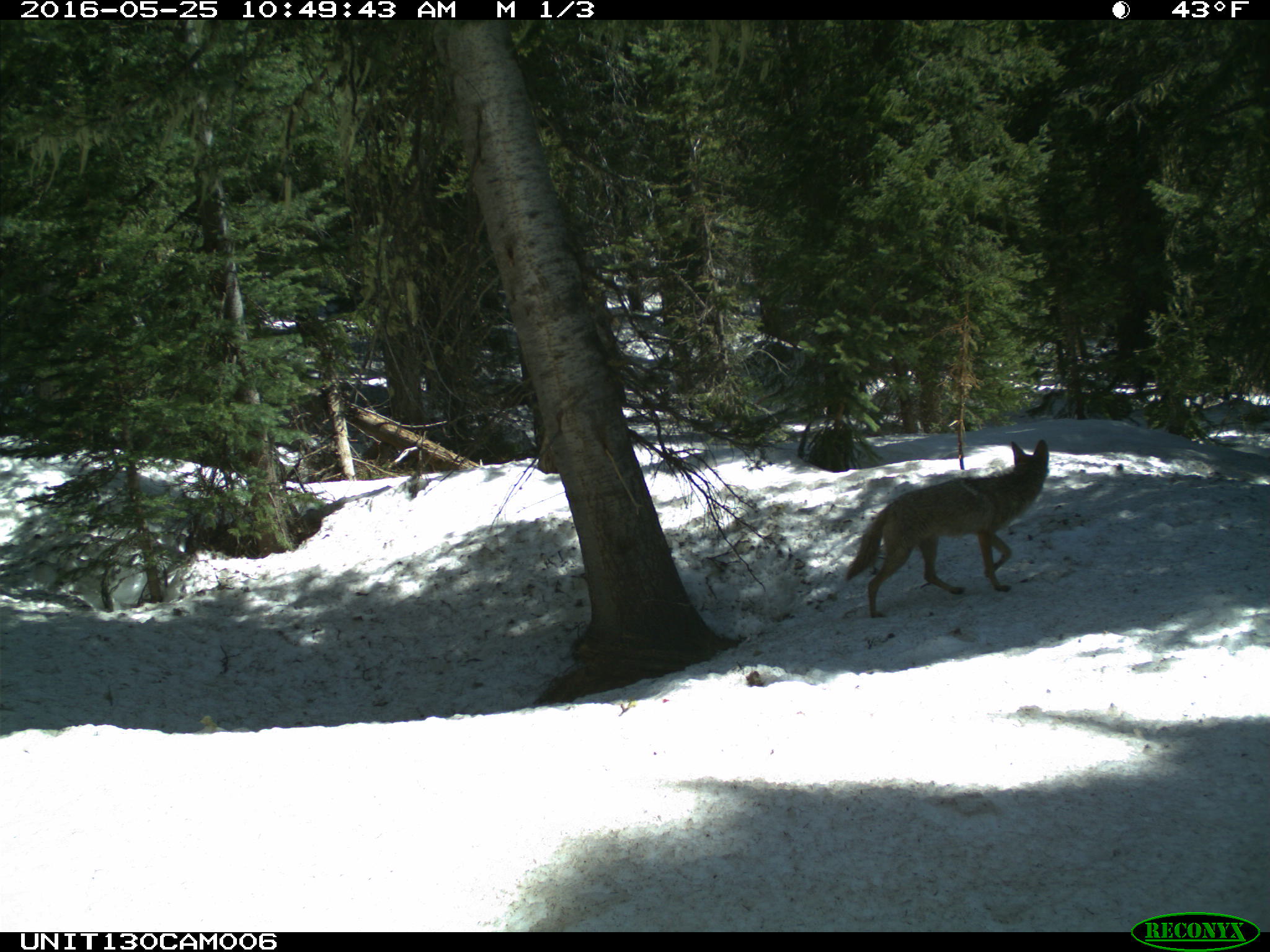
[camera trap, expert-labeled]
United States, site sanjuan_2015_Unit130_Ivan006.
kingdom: Animalia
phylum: Chordata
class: Mammalia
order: Carnivora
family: Canidae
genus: Canis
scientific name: Canis latrans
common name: coyote